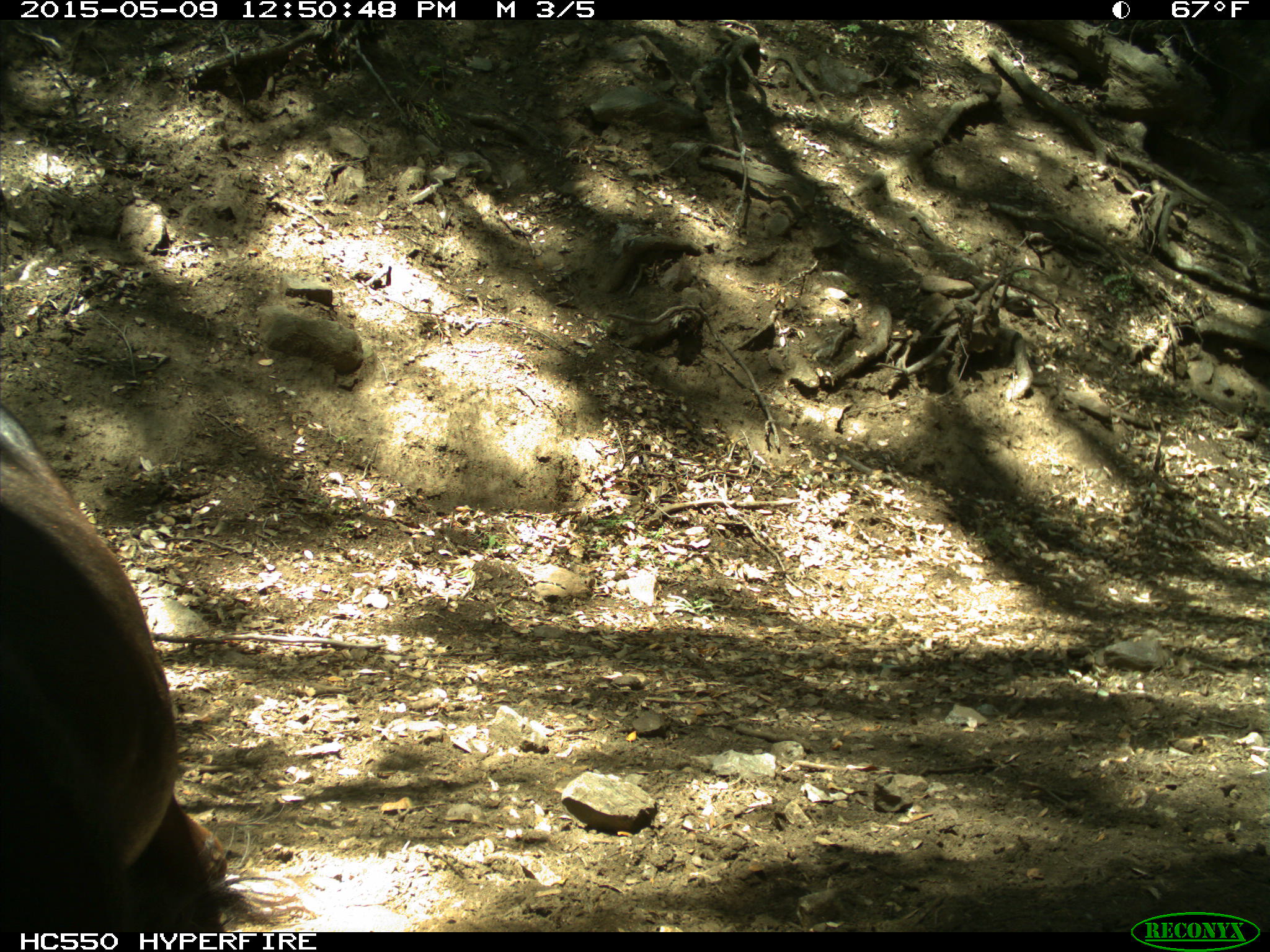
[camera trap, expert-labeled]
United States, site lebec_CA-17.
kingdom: Animalia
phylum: Chordata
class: Mammalia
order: Artiodactyla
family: Bovidae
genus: Bos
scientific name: Bos taurus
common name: domestic cow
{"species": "Bos taurus (domestic cow)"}